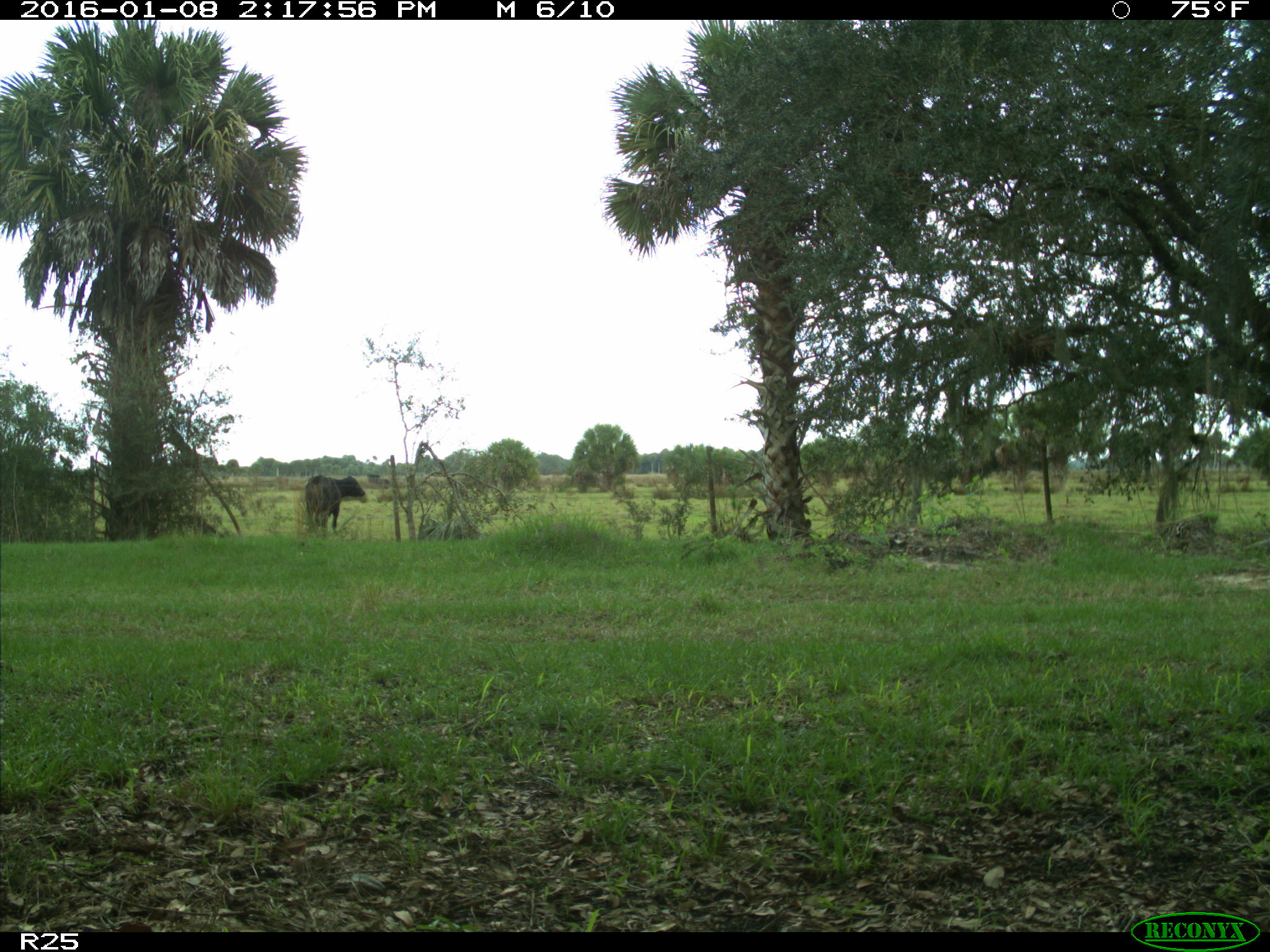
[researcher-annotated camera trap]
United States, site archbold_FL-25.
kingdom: Animalia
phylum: Chordata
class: Mammalia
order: Artiodactyla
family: Bovidae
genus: Bos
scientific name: Bos taurus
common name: domestic cow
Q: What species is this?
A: Bos taurus (domestic cow).